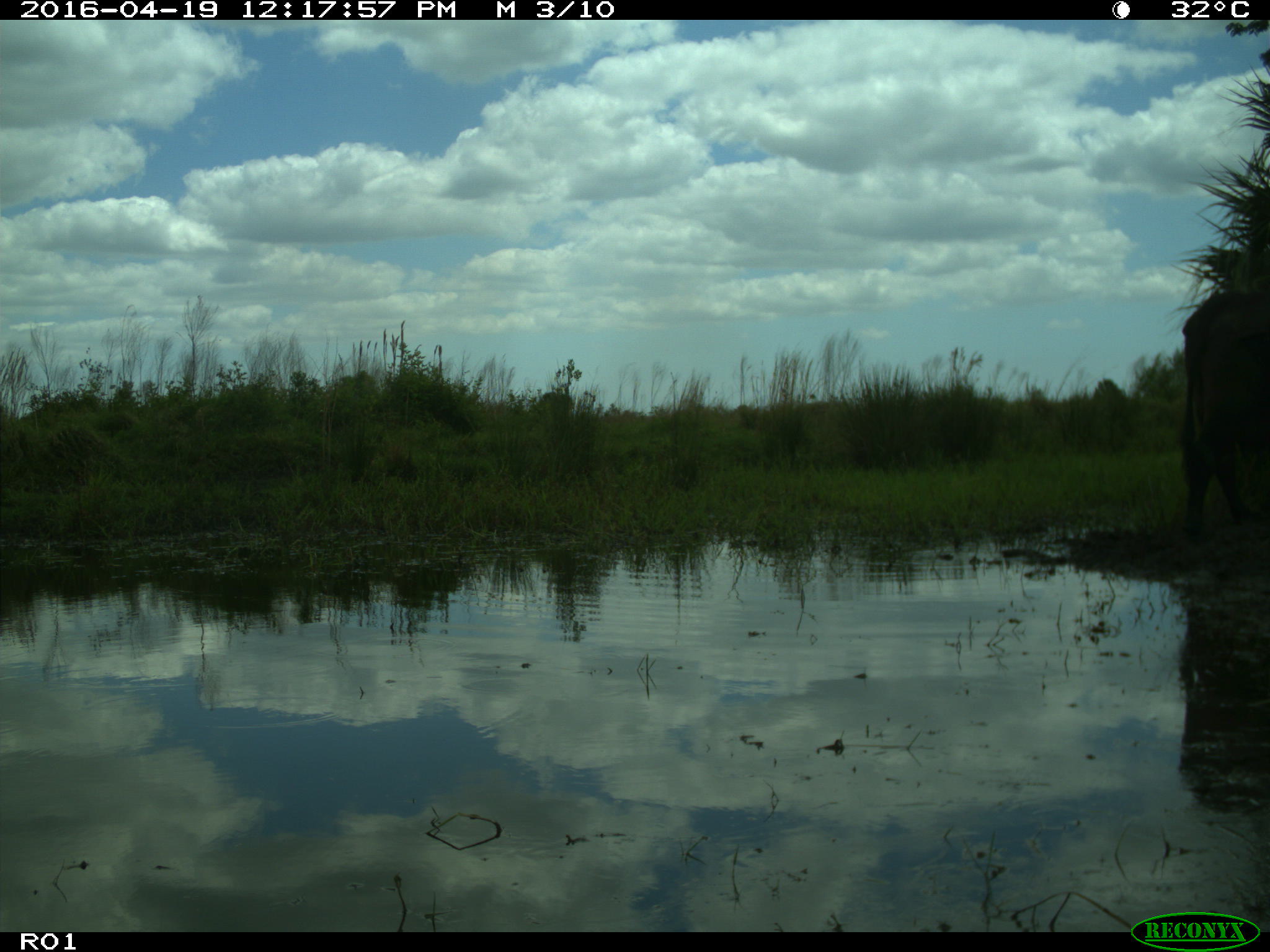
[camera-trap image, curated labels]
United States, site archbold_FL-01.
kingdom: Animalia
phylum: Chordata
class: Mammalia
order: Artiodactyla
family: Bovidae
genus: Bos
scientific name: Bos taurus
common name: domestic cow